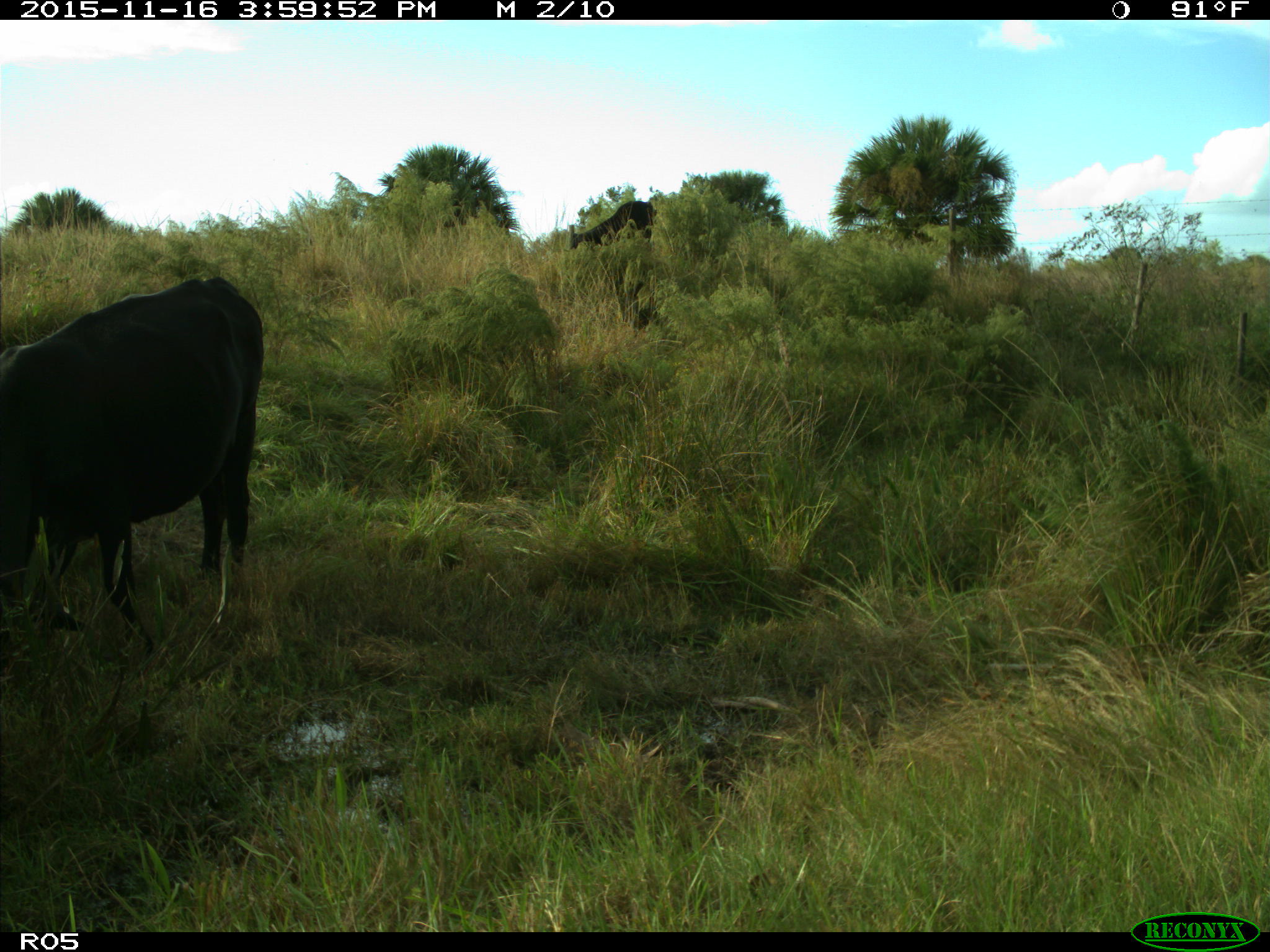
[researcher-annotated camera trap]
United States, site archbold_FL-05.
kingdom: Animalia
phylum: Chordata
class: Mammalia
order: Artiodactyla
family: Bovidae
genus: Bos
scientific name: Bos taurus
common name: domestic cow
Bos taurus (domestic cow).